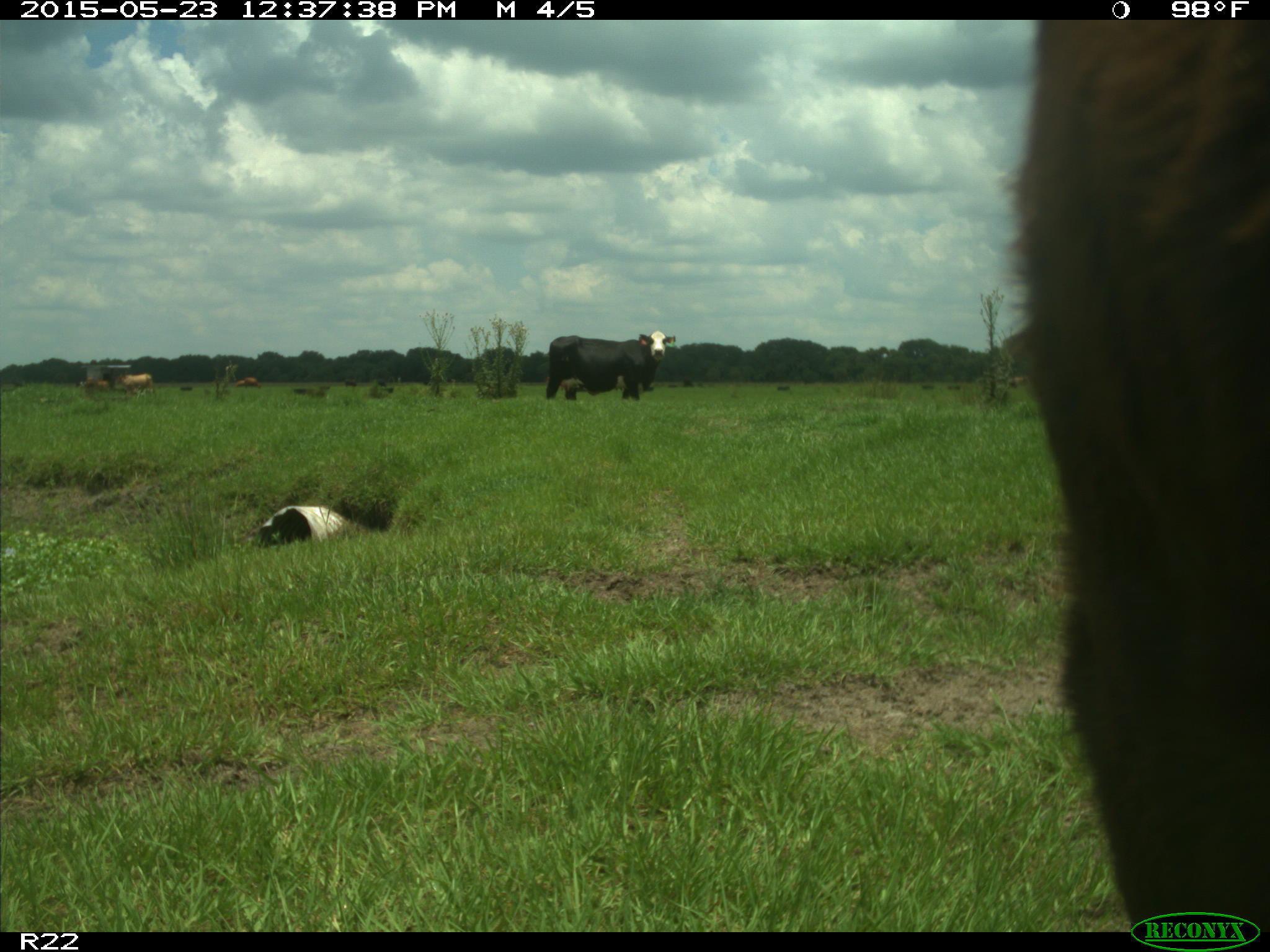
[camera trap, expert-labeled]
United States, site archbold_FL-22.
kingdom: Animalia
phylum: Chordata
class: Mammalia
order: Artiodactyla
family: Suidae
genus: Sus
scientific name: Sus scrofa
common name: wild boar